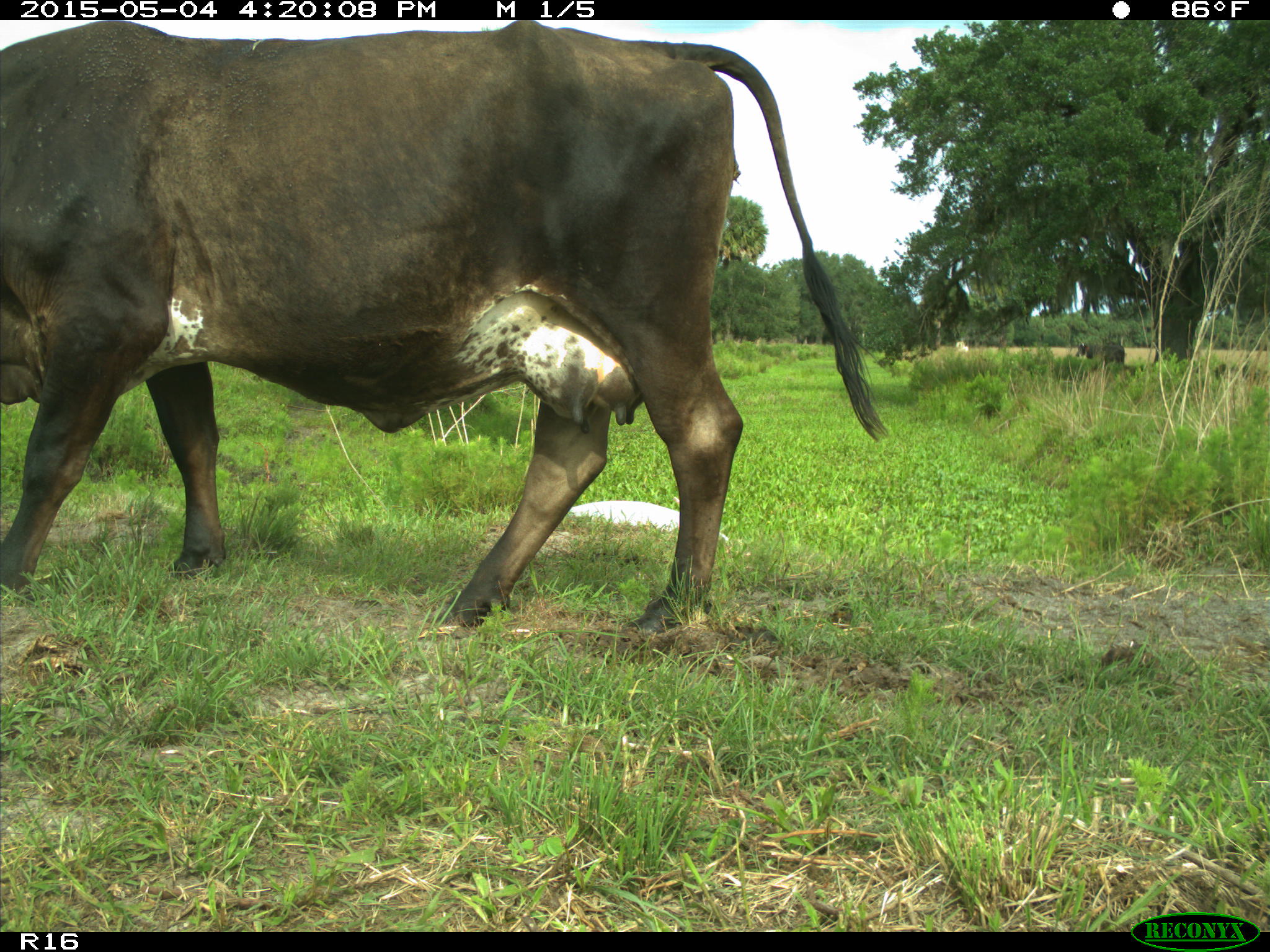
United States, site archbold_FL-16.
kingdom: Animalia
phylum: Chordata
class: Mammalia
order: Artiodactyla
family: Bovidae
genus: Bos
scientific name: Bos taurus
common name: domestic cow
Bos taurus (domestic cow).